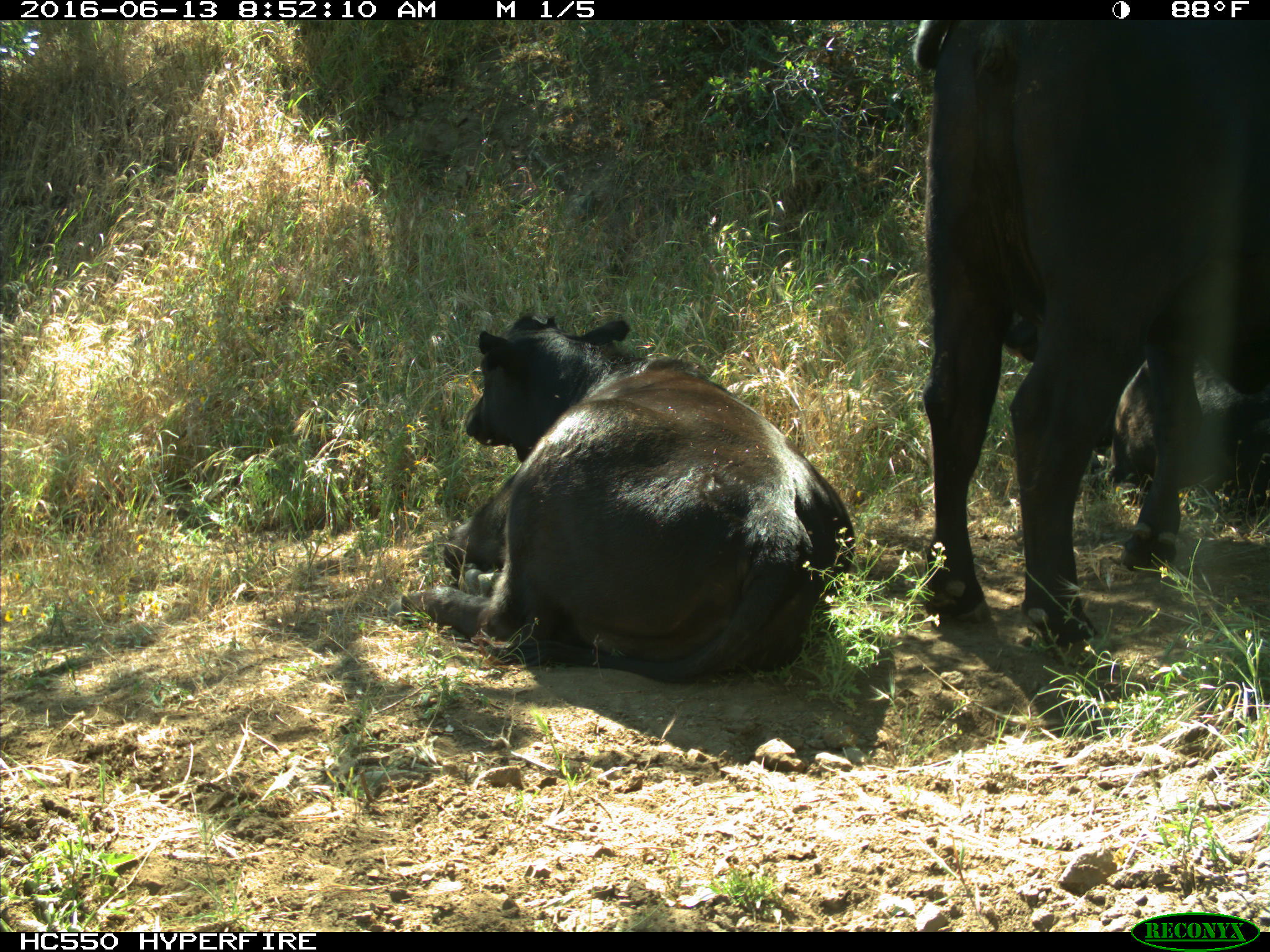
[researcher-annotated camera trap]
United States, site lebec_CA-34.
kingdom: Animalia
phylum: Chordata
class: Mammalia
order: Artiodactyla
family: Bovidae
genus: Bos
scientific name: Bos taurus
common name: domestic cow